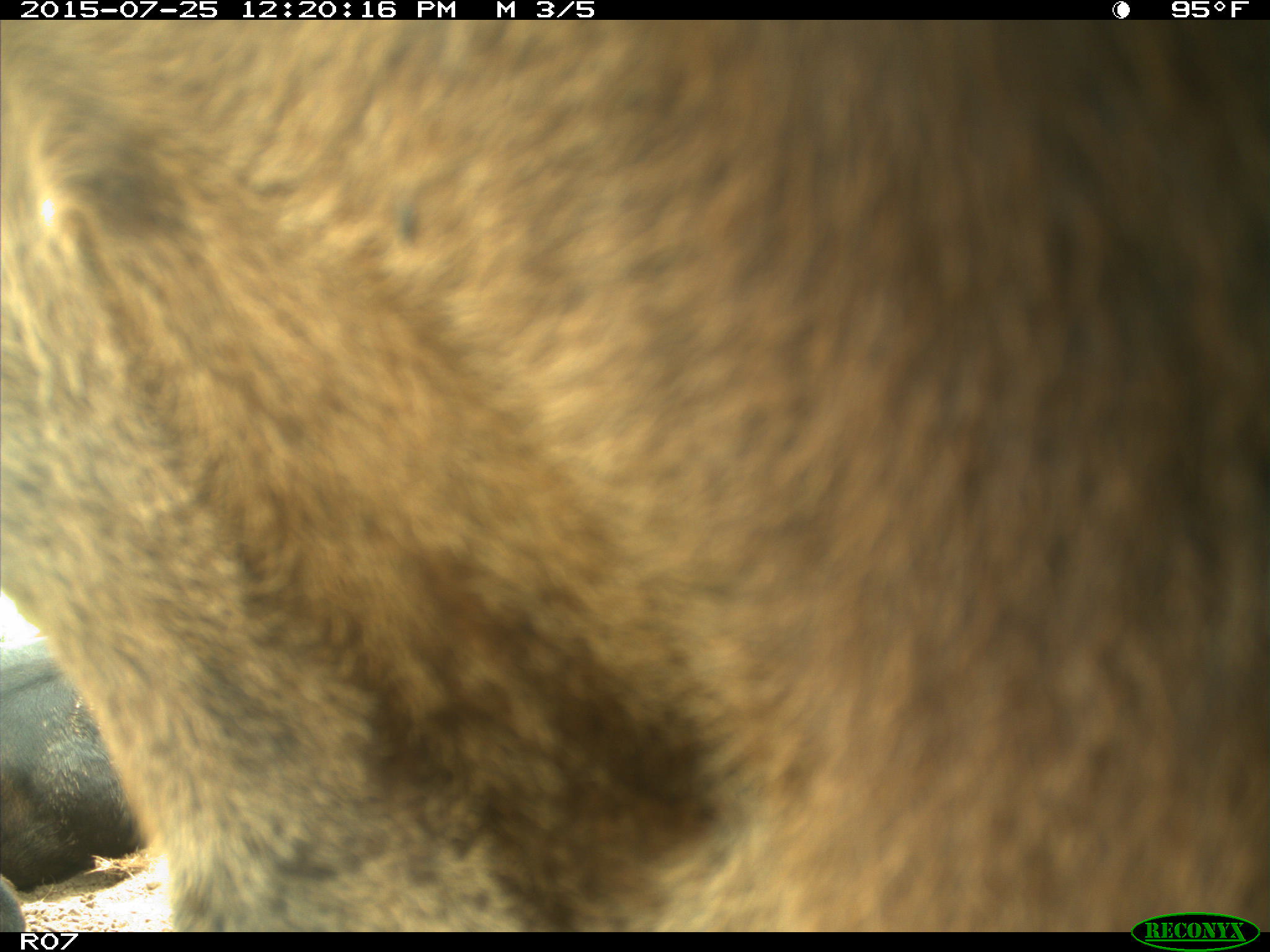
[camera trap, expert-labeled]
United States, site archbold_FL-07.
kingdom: Animalia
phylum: Chordata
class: Mammalia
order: Artiodactyla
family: Bovidae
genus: Bos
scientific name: Bos taurus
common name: domestic cow